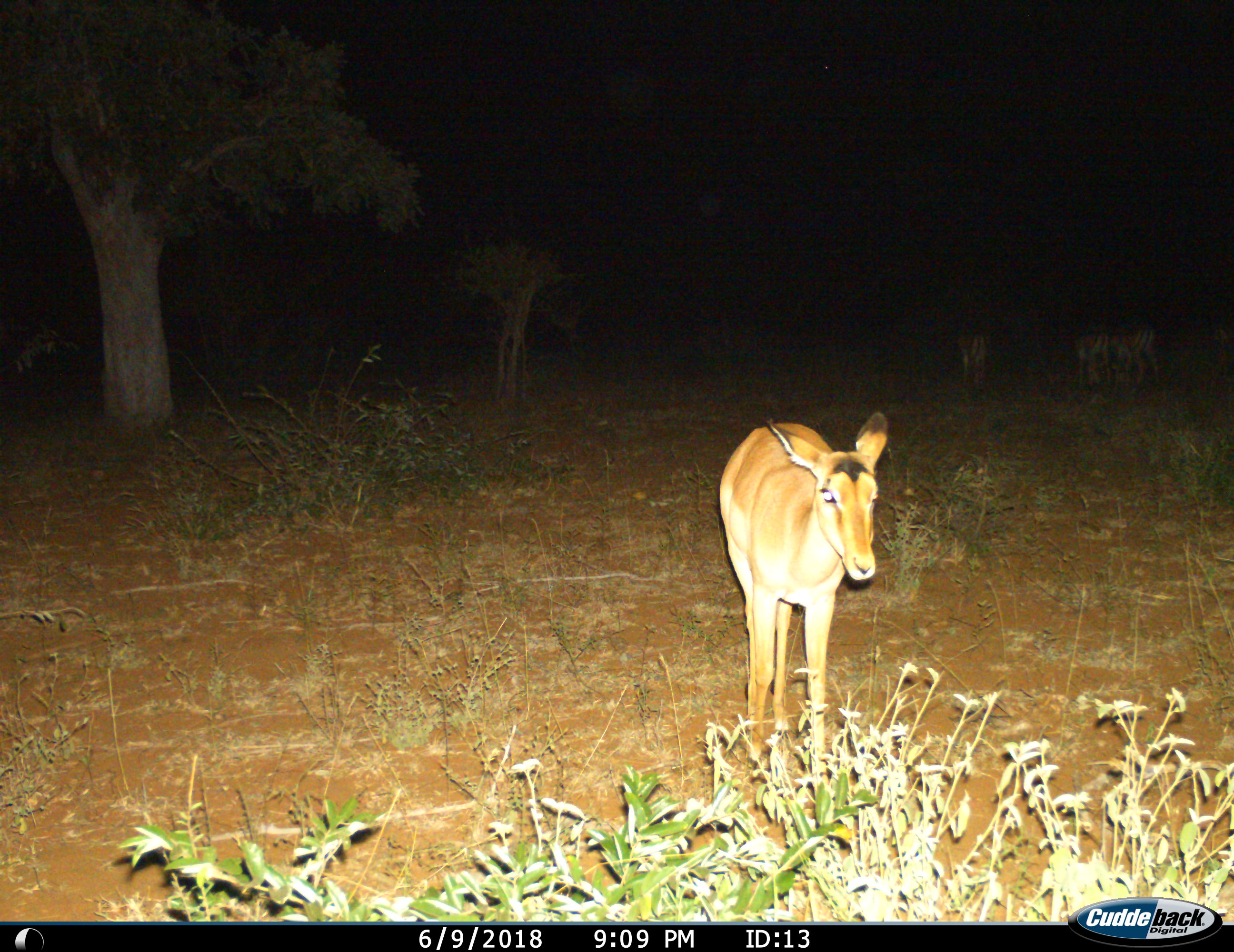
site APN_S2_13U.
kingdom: Animalia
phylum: Chordata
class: Mammalia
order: Artiodactyla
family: Bovidae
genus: Aepyceros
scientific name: Aepyceros melampus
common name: impala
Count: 1.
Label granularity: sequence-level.